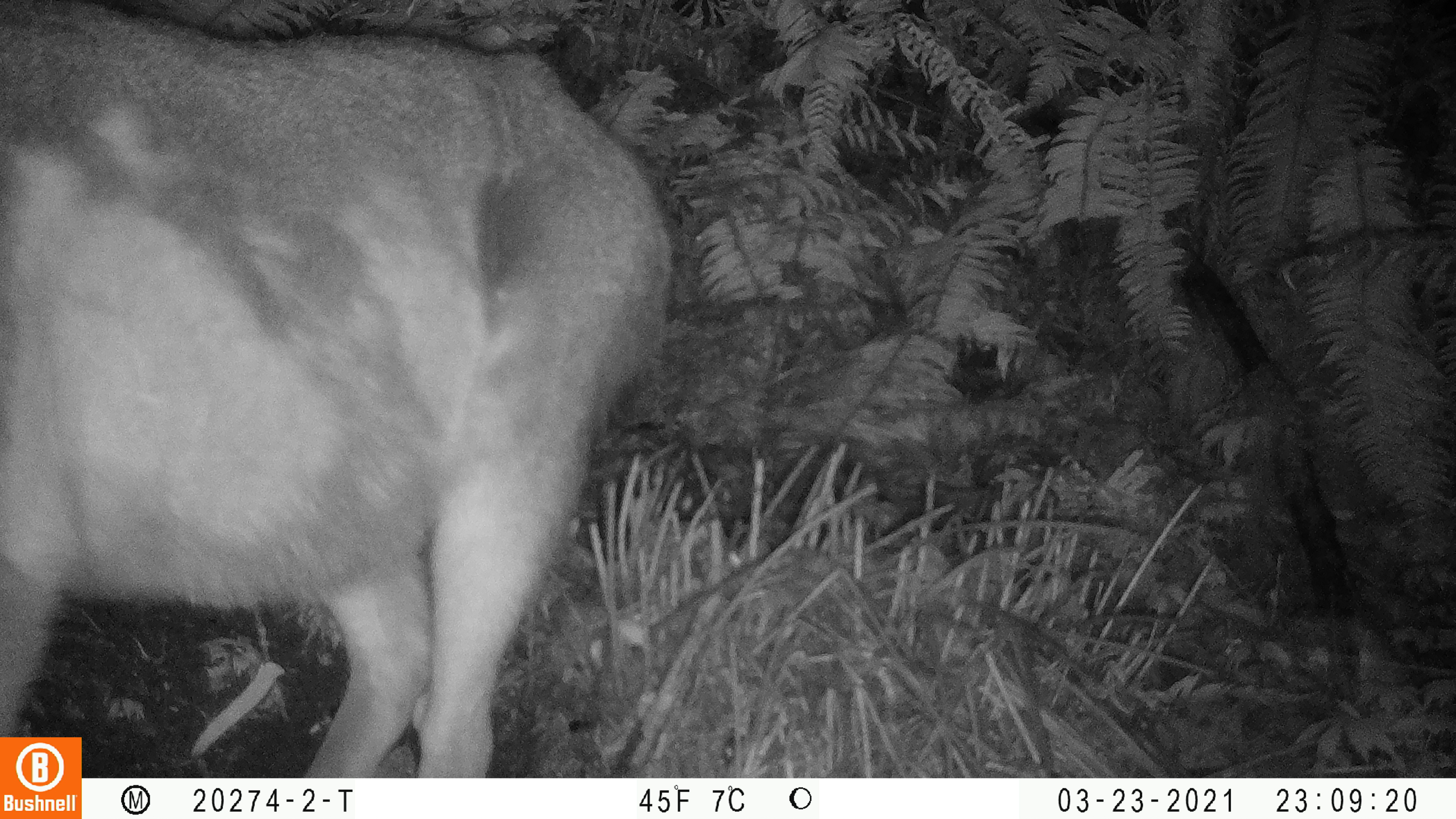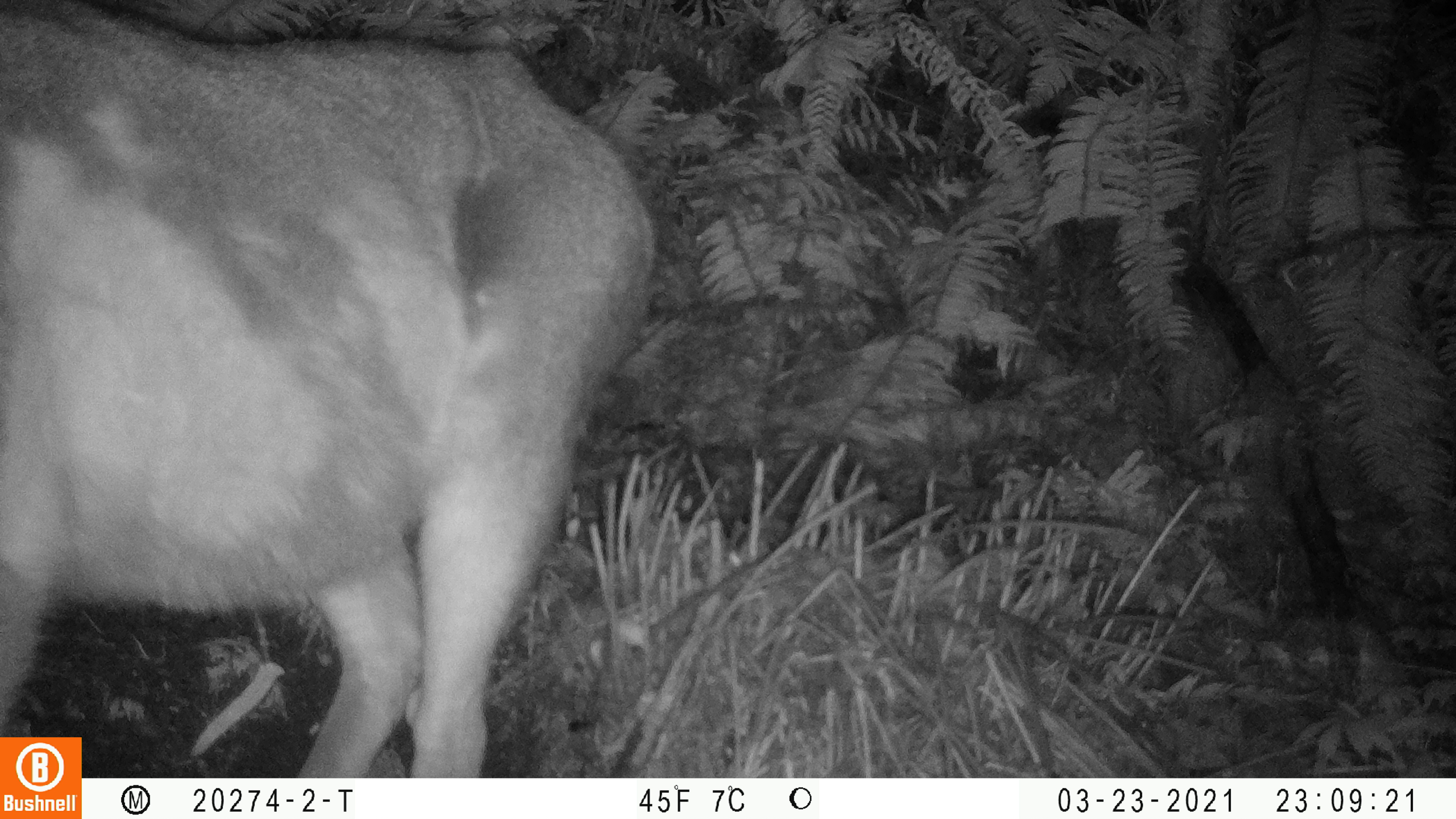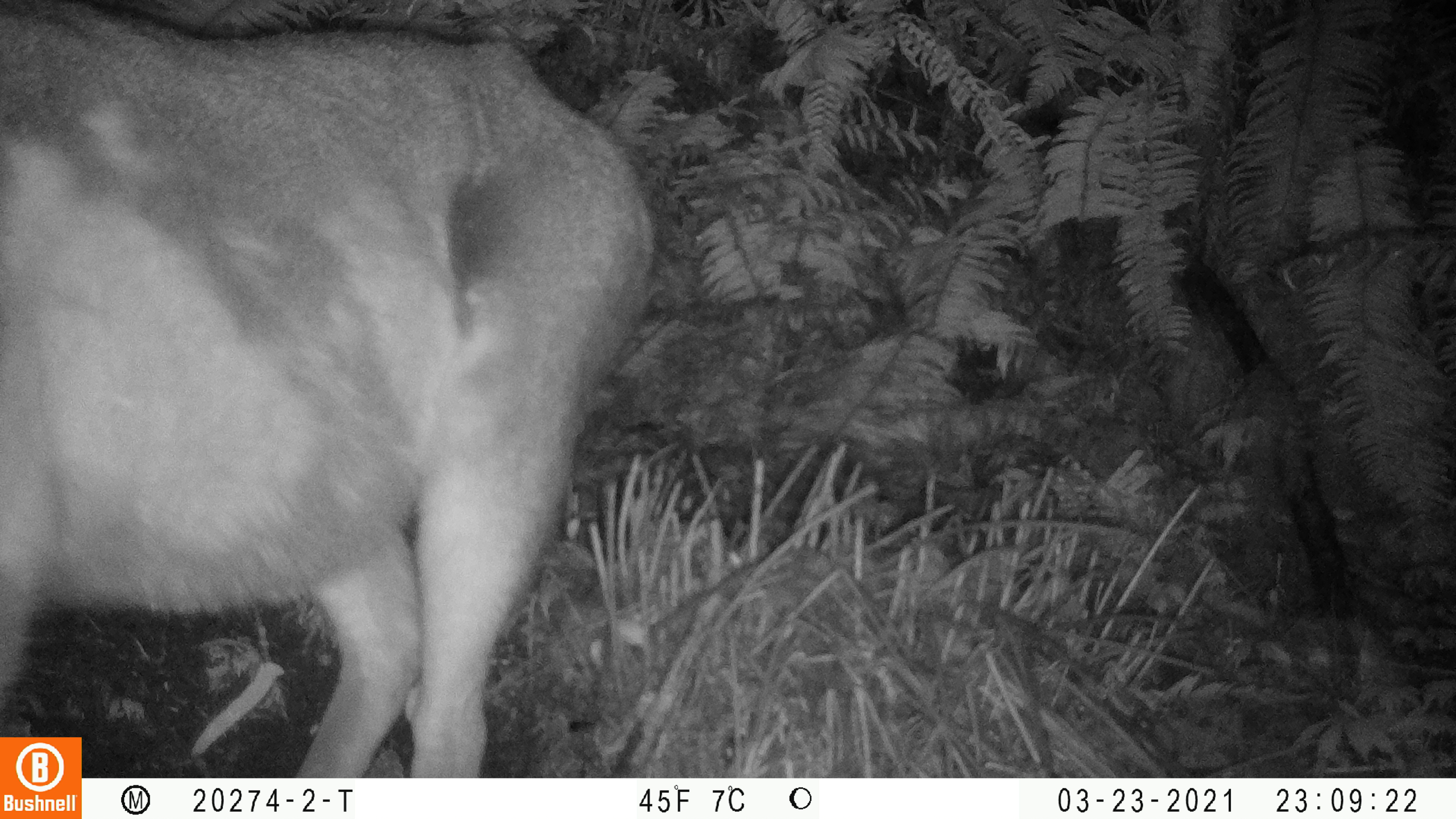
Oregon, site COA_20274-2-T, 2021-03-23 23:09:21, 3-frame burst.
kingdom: Animalia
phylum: Chordata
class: Mammalia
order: Artiodactyla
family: Cervidae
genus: Odocoileus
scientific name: Odocoileus hemionus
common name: black-tailed deer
Black-tailed deer (Odocoileus hemionus).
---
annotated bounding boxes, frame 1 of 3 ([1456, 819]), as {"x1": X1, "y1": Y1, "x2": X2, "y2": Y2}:
black-tailed deer: {"x1": 1, "y1": 6, "x2": 687, "y2": 734}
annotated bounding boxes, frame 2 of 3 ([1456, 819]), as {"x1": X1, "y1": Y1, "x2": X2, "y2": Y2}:
black-tailed deer: {"x1": 2, "y1": 8, "x2": 666, "y2": 731}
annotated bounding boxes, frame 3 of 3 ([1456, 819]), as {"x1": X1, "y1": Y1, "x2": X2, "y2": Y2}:
black-tailed deer: {"x1": 1, "y1": 2, "x2": 664, "y2": 729}